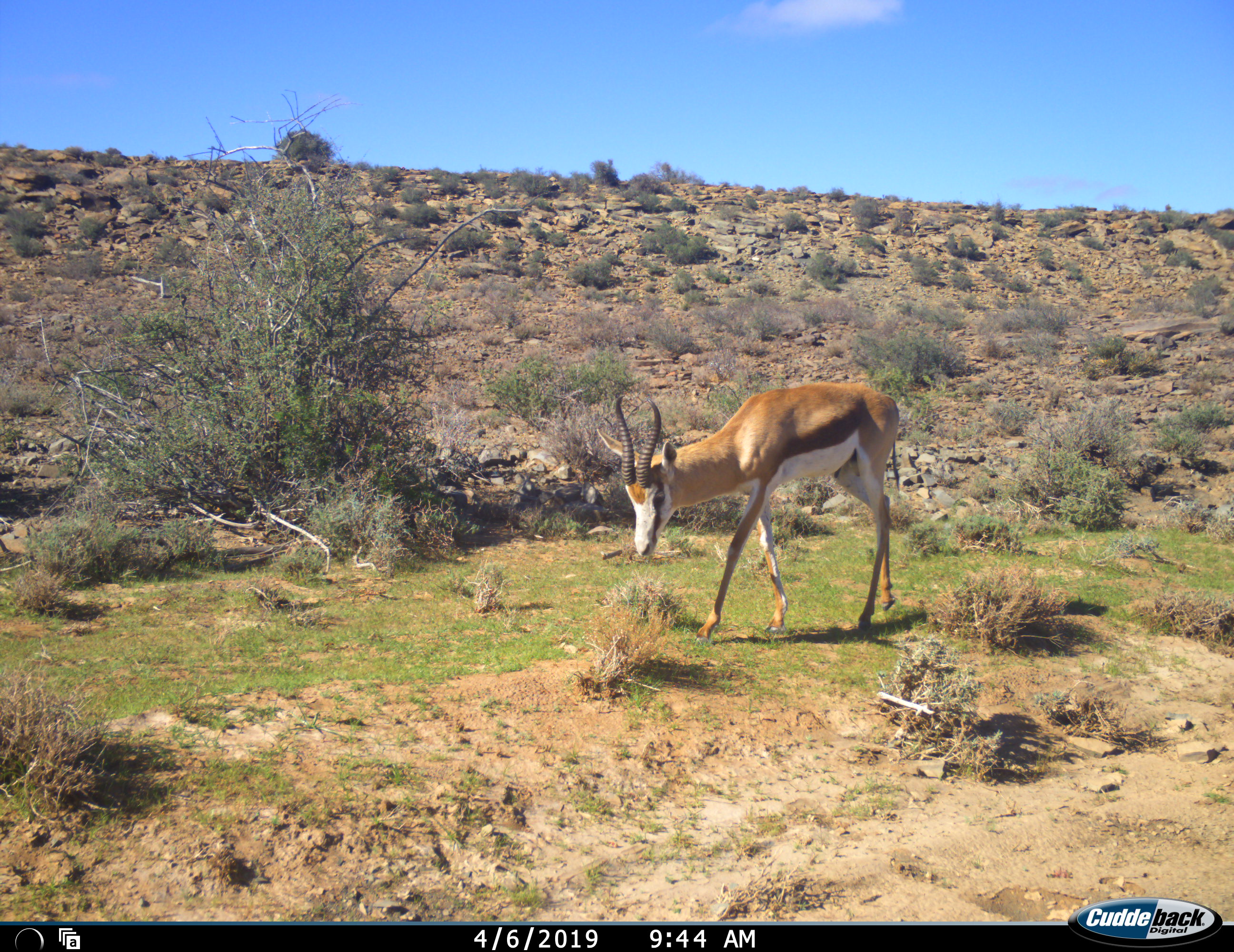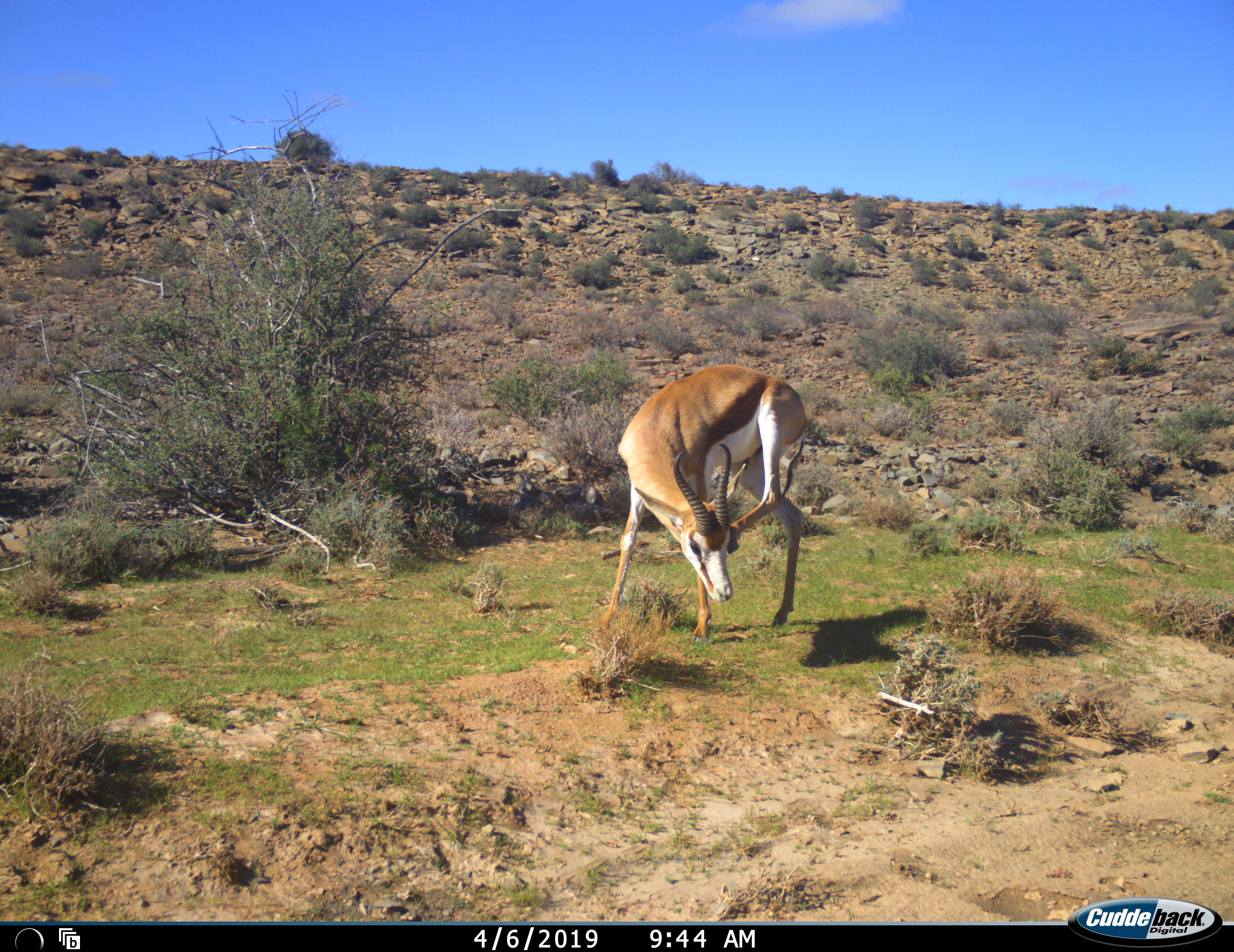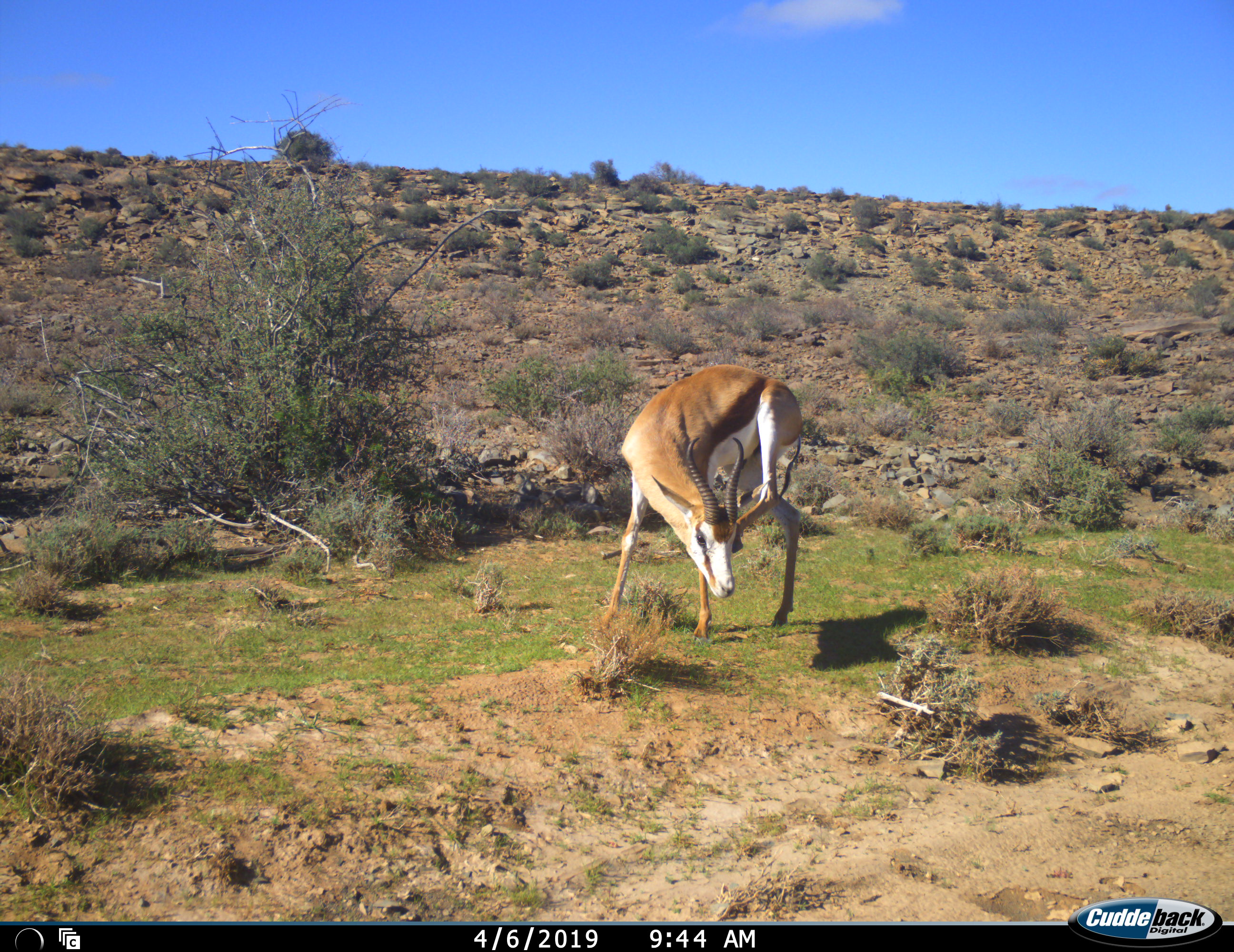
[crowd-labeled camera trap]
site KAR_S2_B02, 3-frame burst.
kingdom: Animalia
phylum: Chordata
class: Mammalia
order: Artiodactyla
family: Bovidae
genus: Antidorcas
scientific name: Antidorcas marsupialis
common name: springbok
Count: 1.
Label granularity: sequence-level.